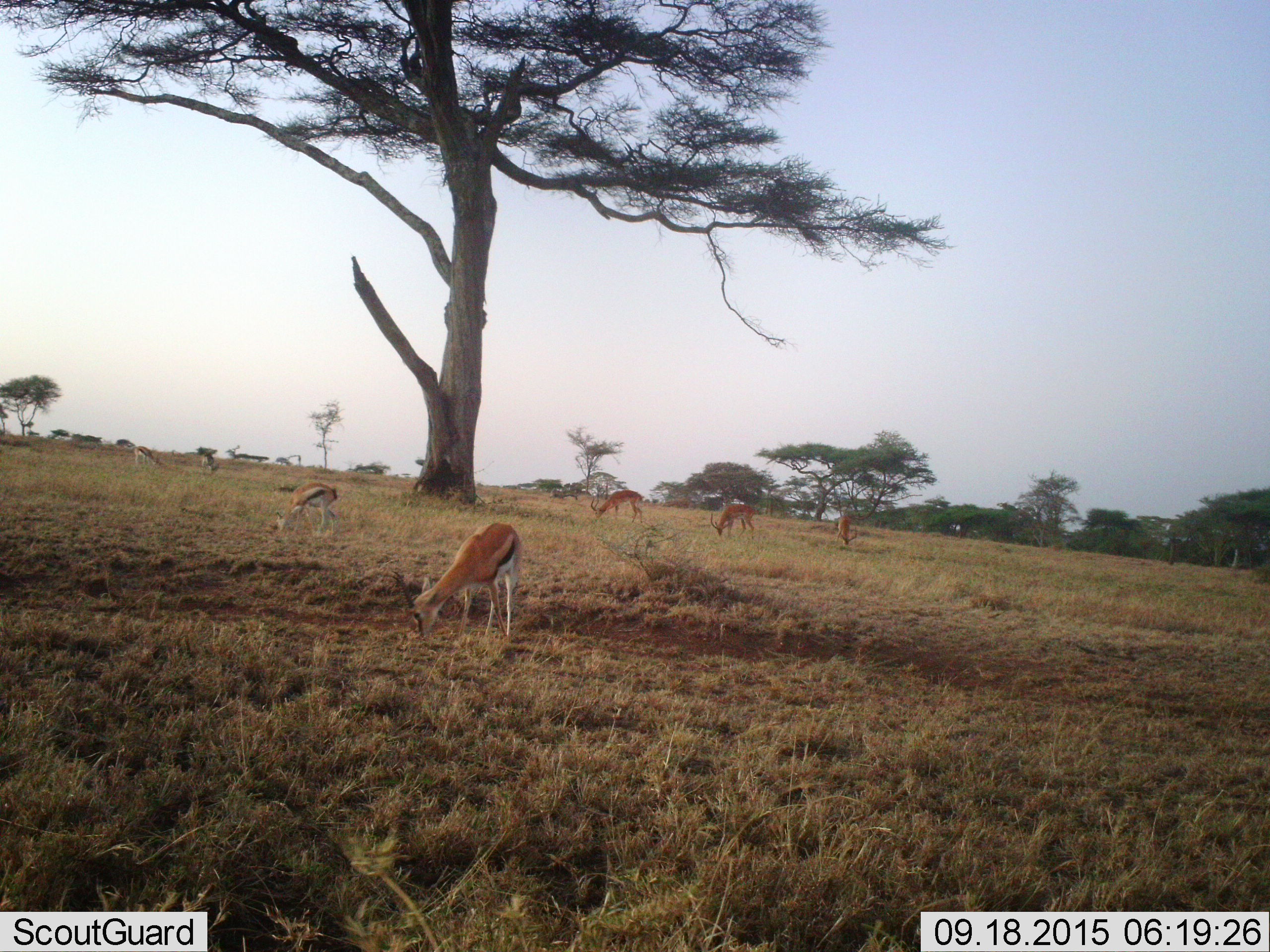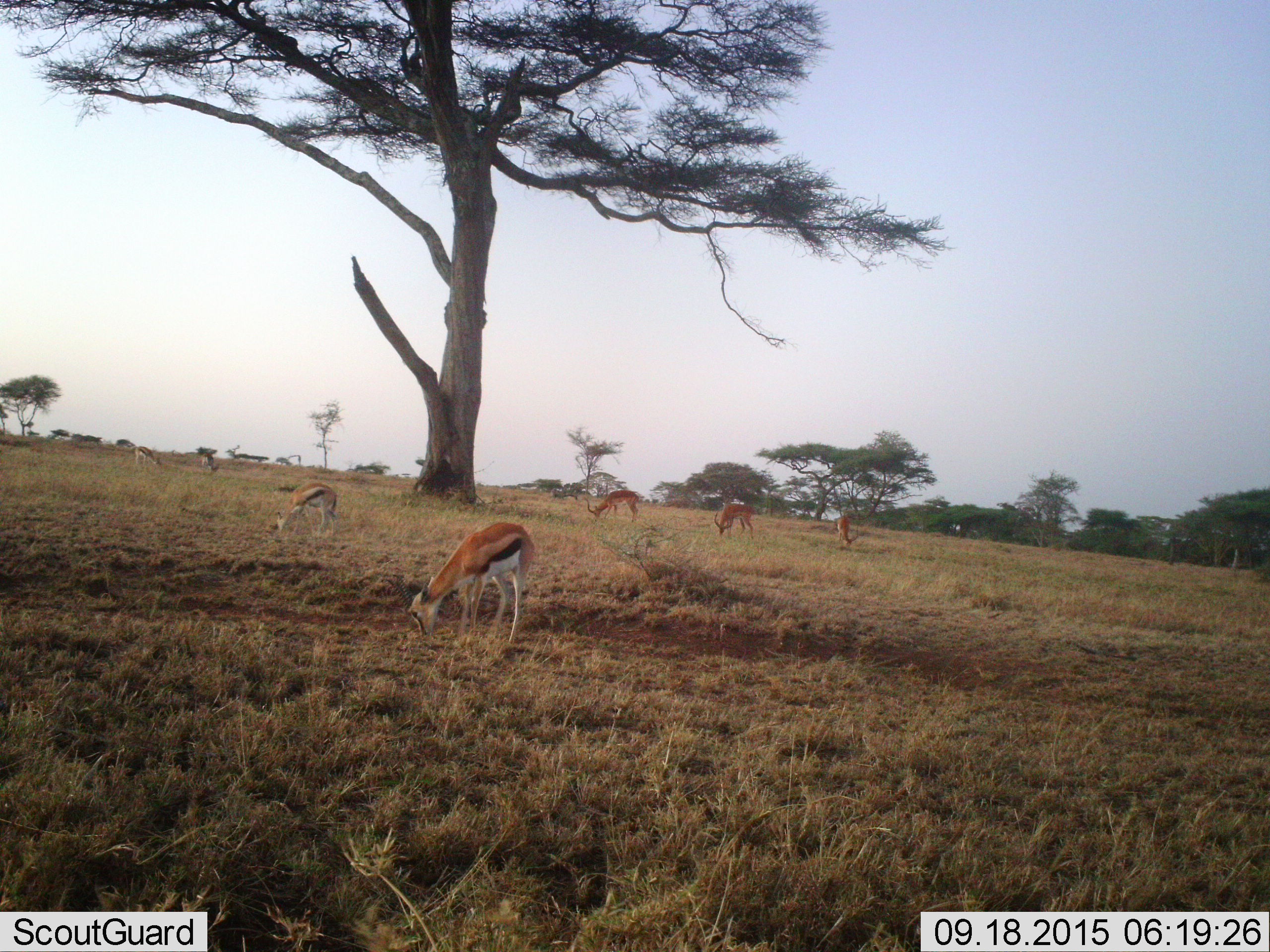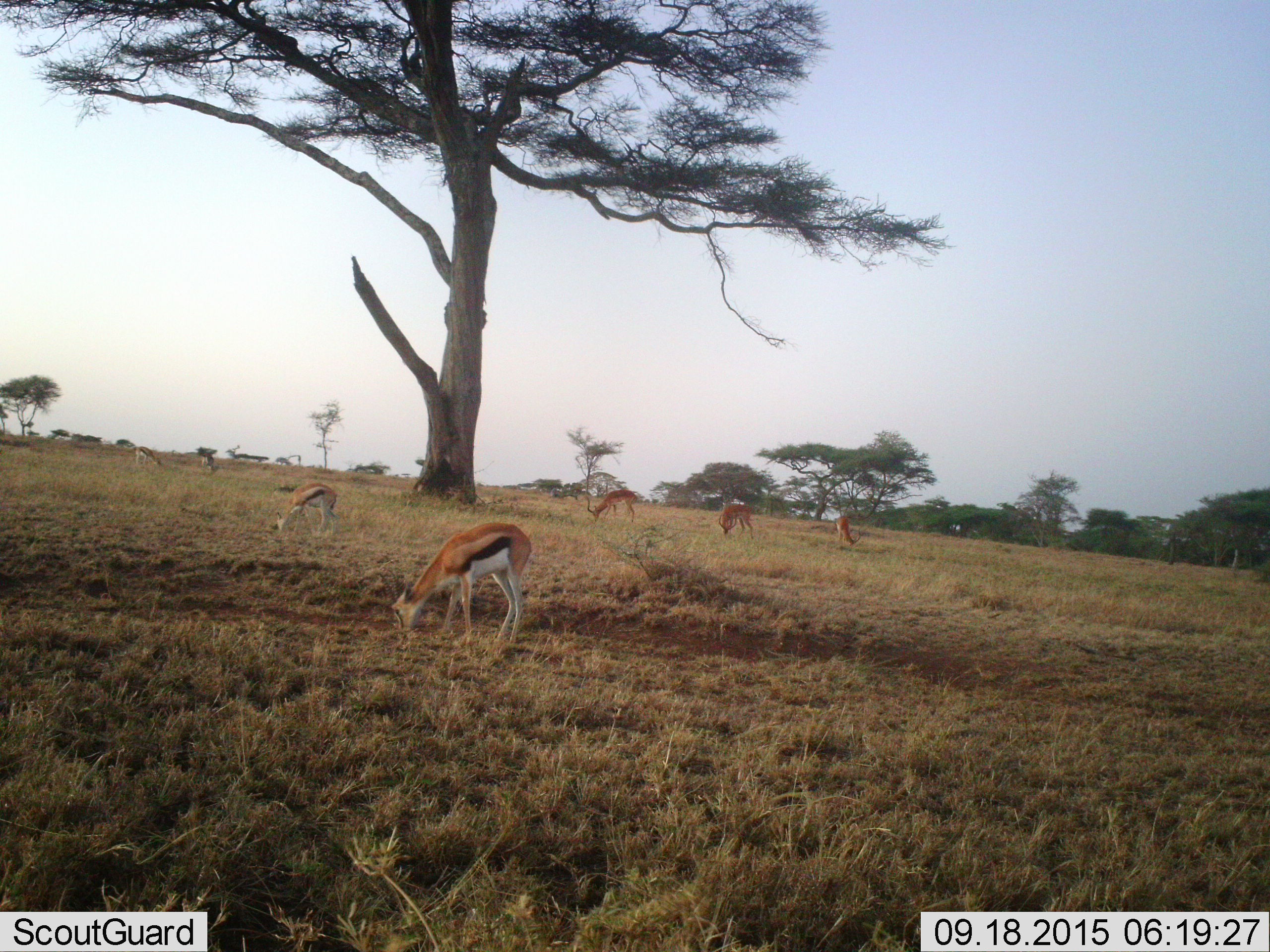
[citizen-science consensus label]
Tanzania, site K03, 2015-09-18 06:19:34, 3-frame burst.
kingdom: Animalia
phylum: Chordata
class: Mammalia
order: Artiodactyla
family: Bovidae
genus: Eudorcas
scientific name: Eudorcas thomsonii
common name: thomson's gazelle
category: gazellethomsons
Gazellethomsons (thomson's gazelle) (Eudorcas thomsonii), count 5. Behavior (volunteer vote fractions): standing 67%, resting 0%, moving 22%, interacting 0%. Young present (vote fraction): 0%. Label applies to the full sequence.